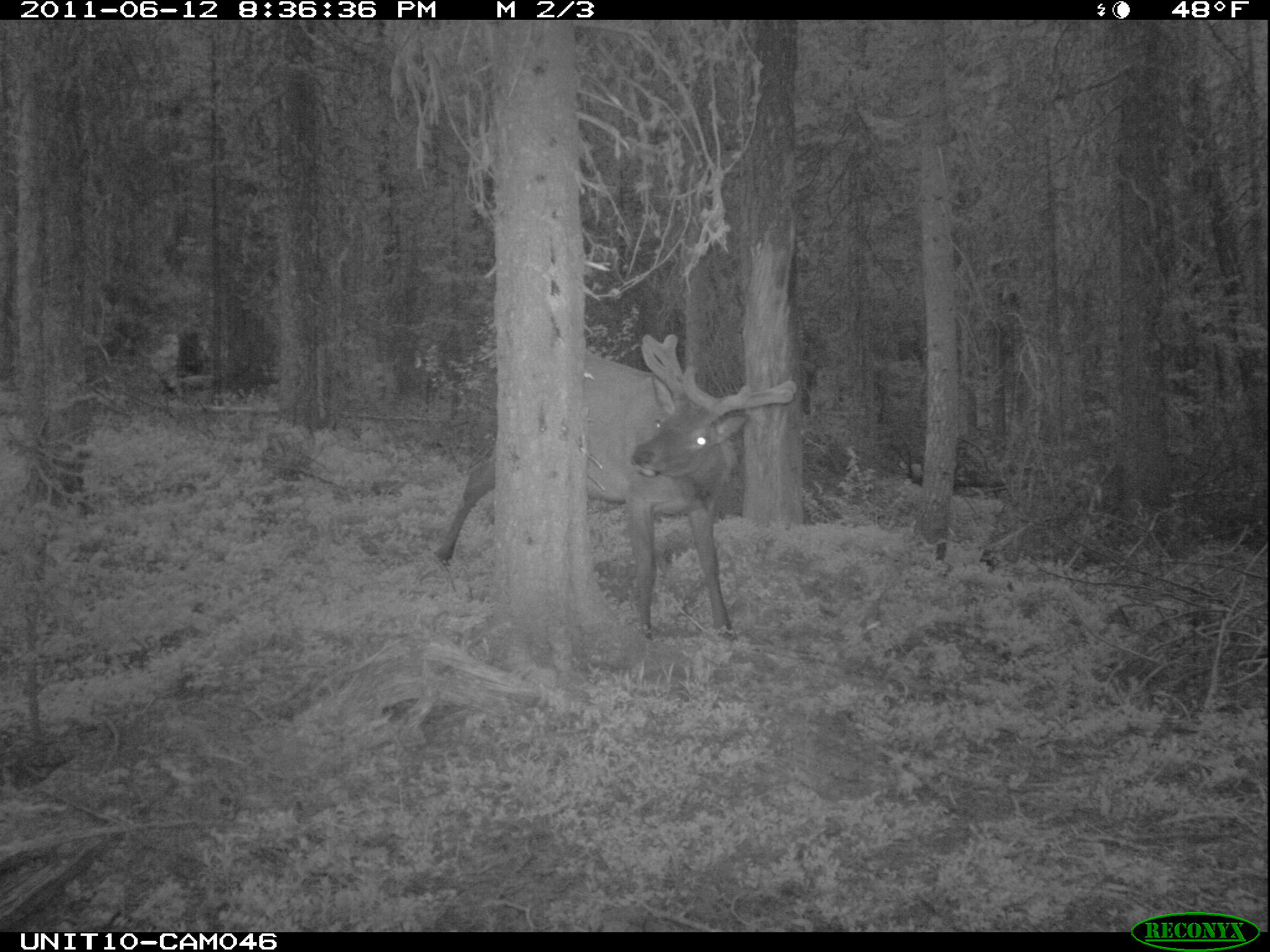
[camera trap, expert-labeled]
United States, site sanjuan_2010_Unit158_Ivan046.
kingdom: Animalia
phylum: Chordata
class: Mammalia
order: Artiodactyla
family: Cervidae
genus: Cervus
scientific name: Cervus elaphus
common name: red deer